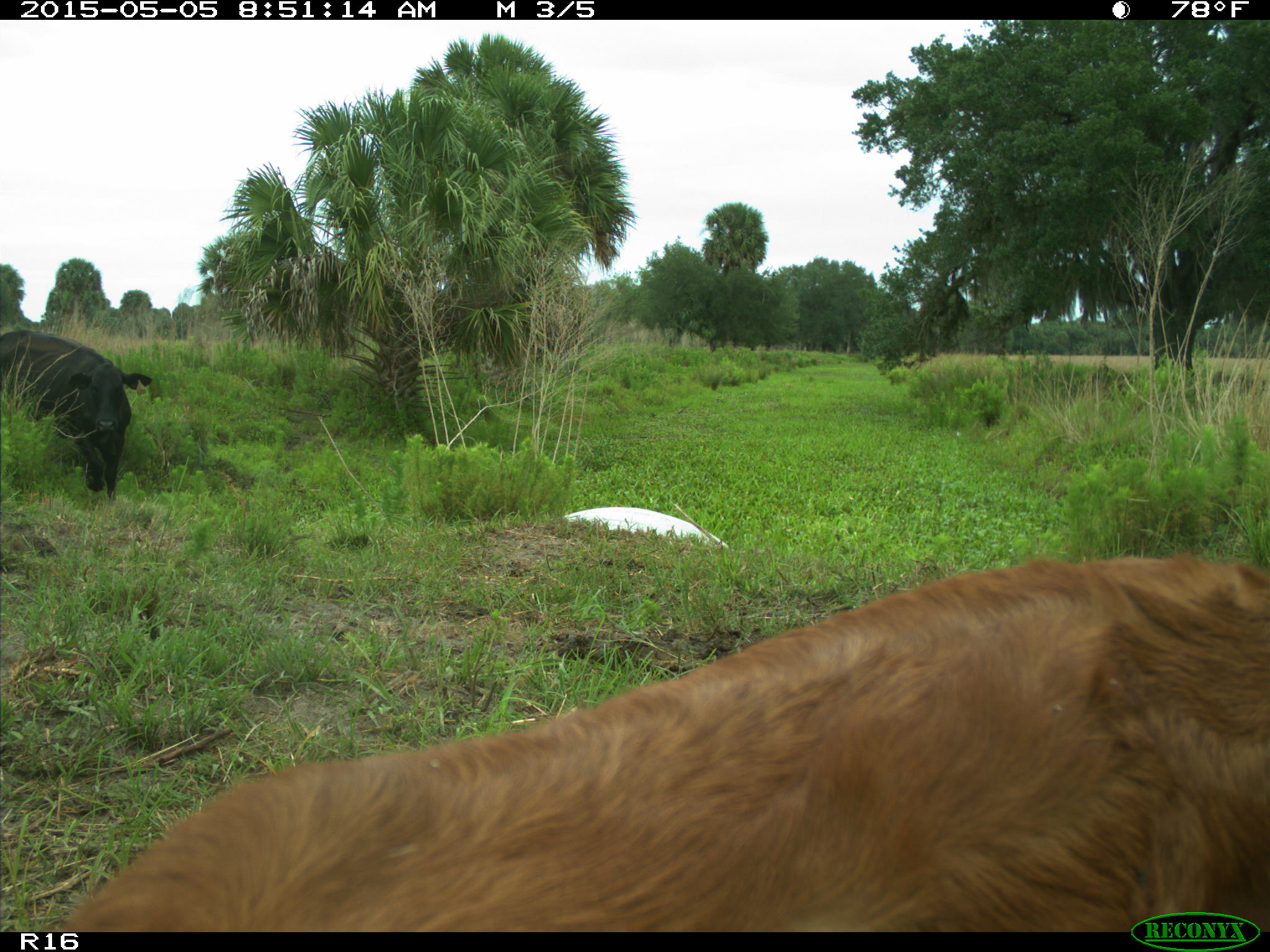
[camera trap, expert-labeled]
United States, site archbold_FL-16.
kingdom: Animalia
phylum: Chordata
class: Mammalia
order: Artiodactyla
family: Bovidae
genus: Bos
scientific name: Bos taurus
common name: domestic cow